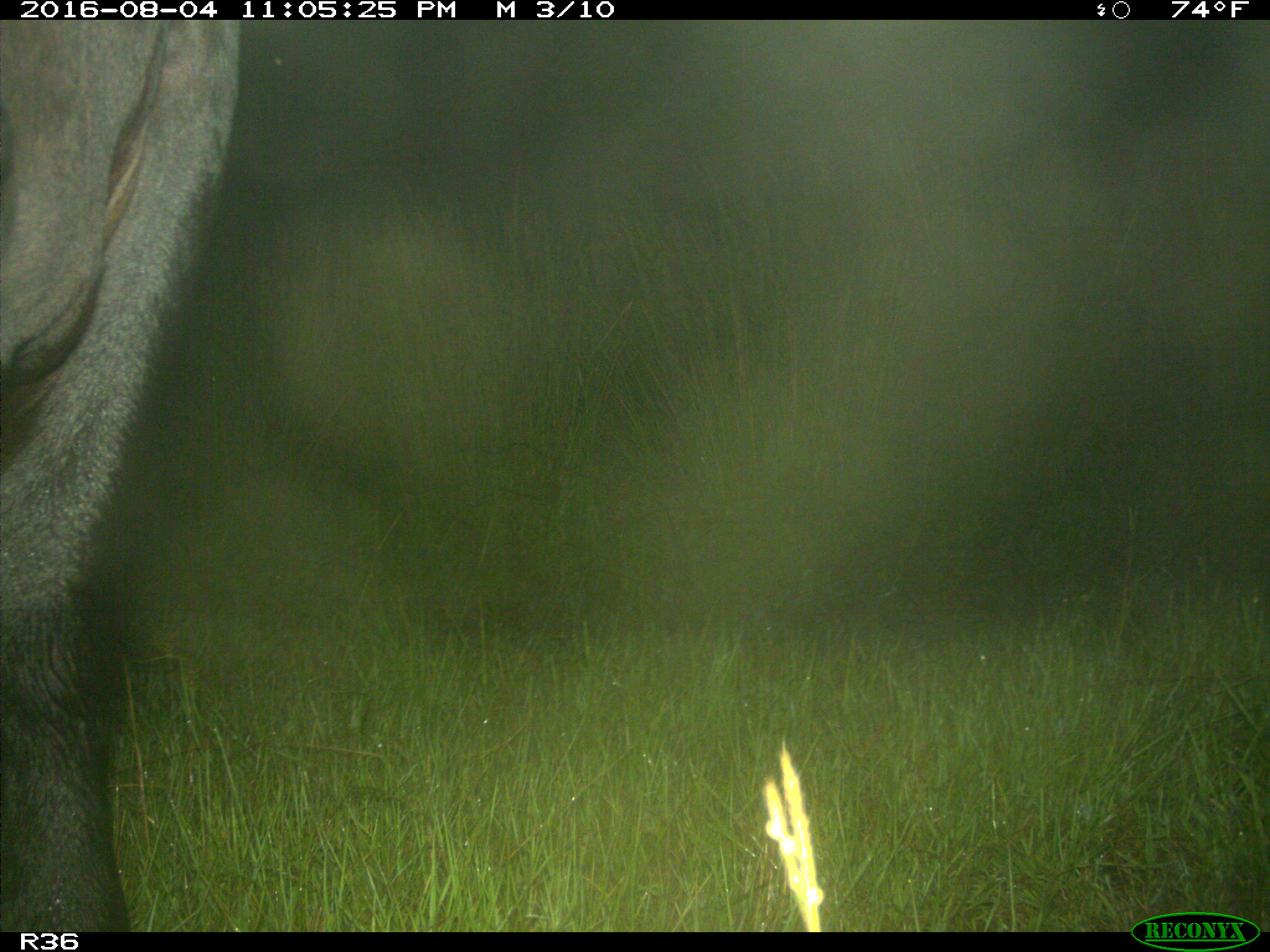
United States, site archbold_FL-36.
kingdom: Animalia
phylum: Chordata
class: Mammalia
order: Artiodactyla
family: Bovidae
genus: Bos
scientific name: Bos taurus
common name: domestic cow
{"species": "Bos taurus (domestic cow)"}